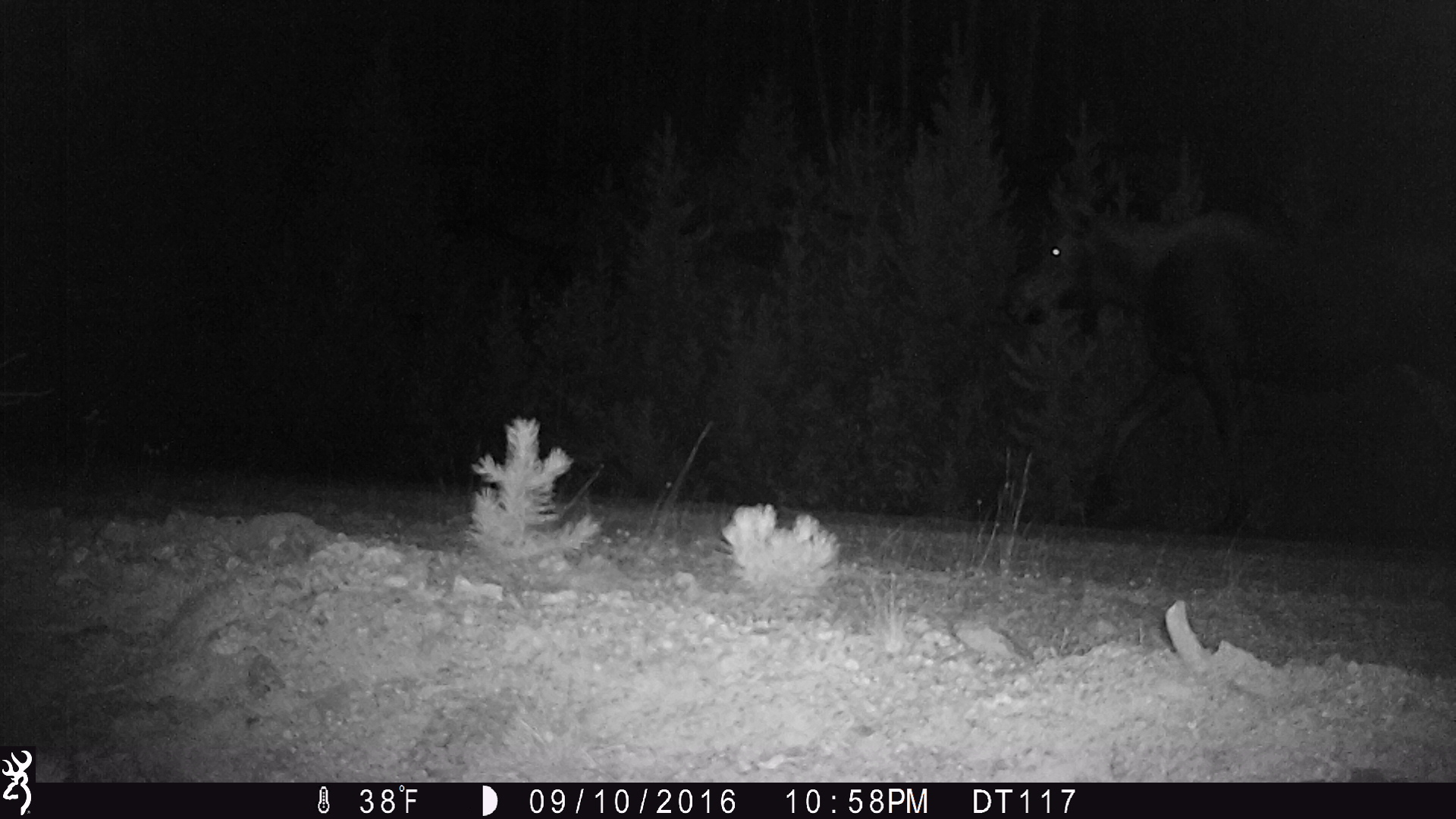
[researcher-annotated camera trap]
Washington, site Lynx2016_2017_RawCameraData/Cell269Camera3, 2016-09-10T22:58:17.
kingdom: Animalia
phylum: Chordata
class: Mammalia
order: Artiodactyla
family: Cervidae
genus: Alces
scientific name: Alces alces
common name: moose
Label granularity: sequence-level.